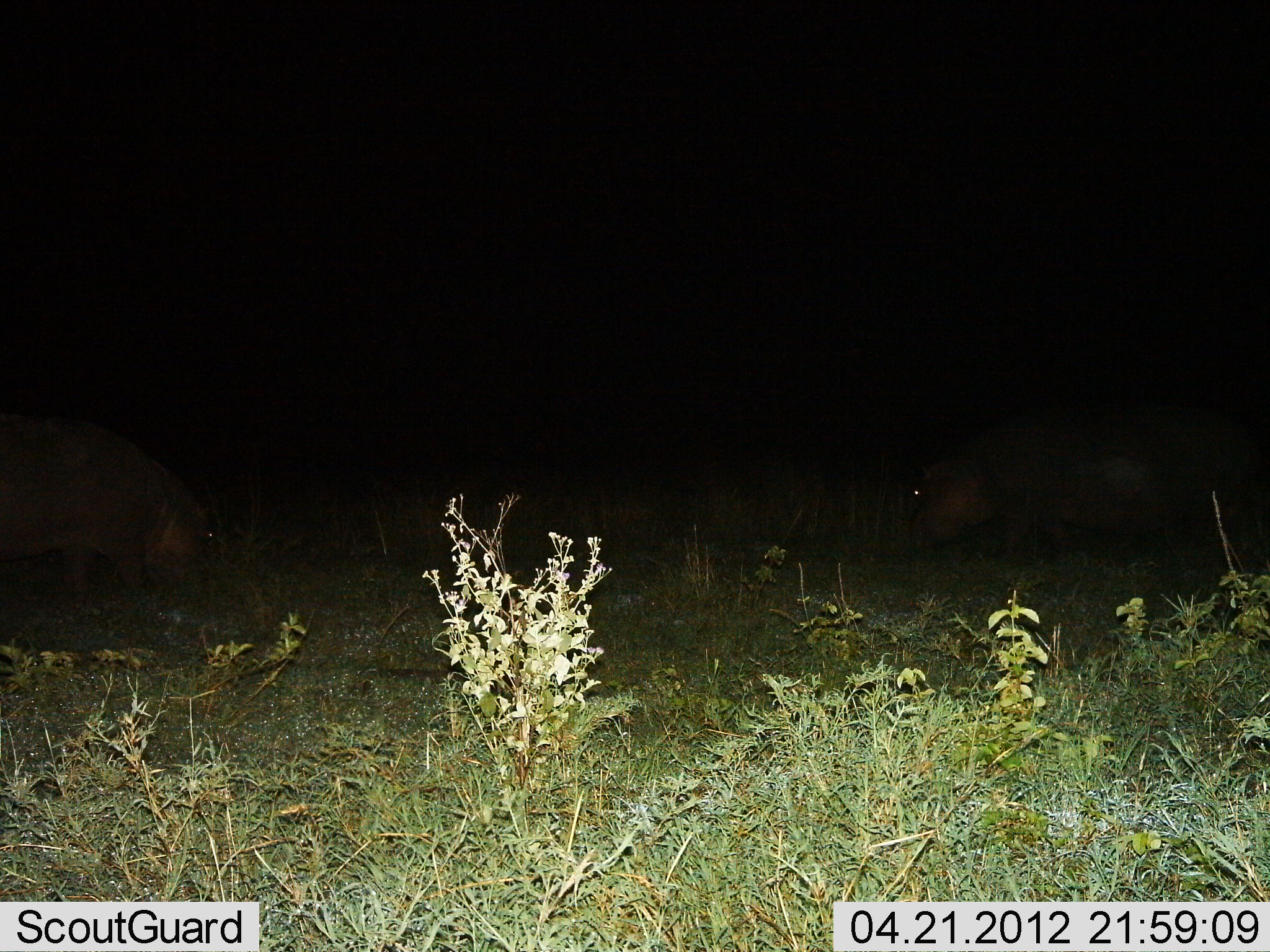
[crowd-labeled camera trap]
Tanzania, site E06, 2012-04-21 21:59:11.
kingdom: Animalia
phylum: Chordata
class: Mammalia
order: Artiodactyla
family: Hippopotamidae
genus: Hippopotamus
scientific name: Hippopotamus amphibius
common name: hippopotamus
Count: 2.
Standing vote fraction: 38%.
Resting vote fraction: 0%.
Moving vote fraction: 8%.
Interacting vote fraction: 0%.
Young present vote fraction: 0%.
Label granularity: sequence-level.